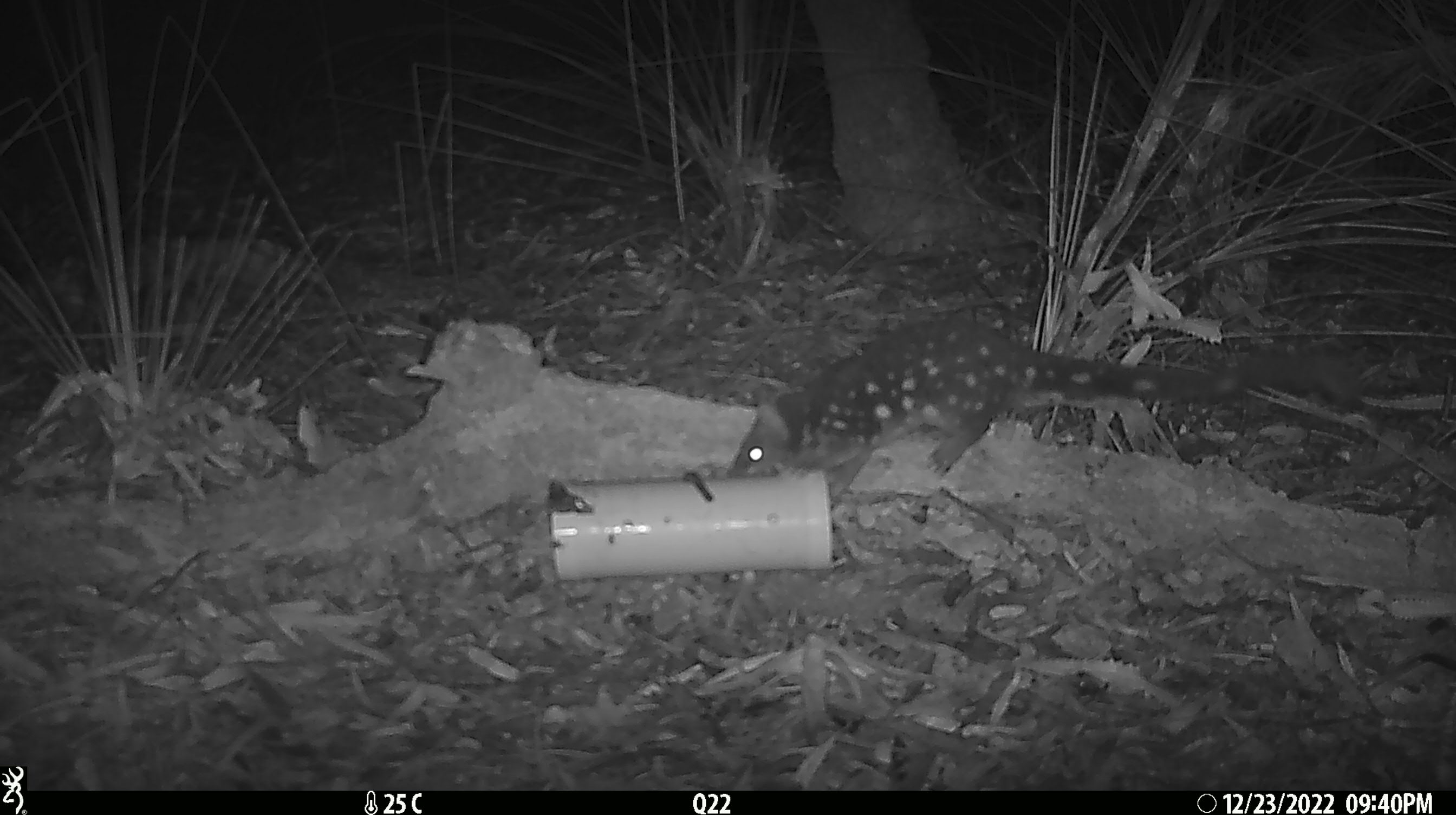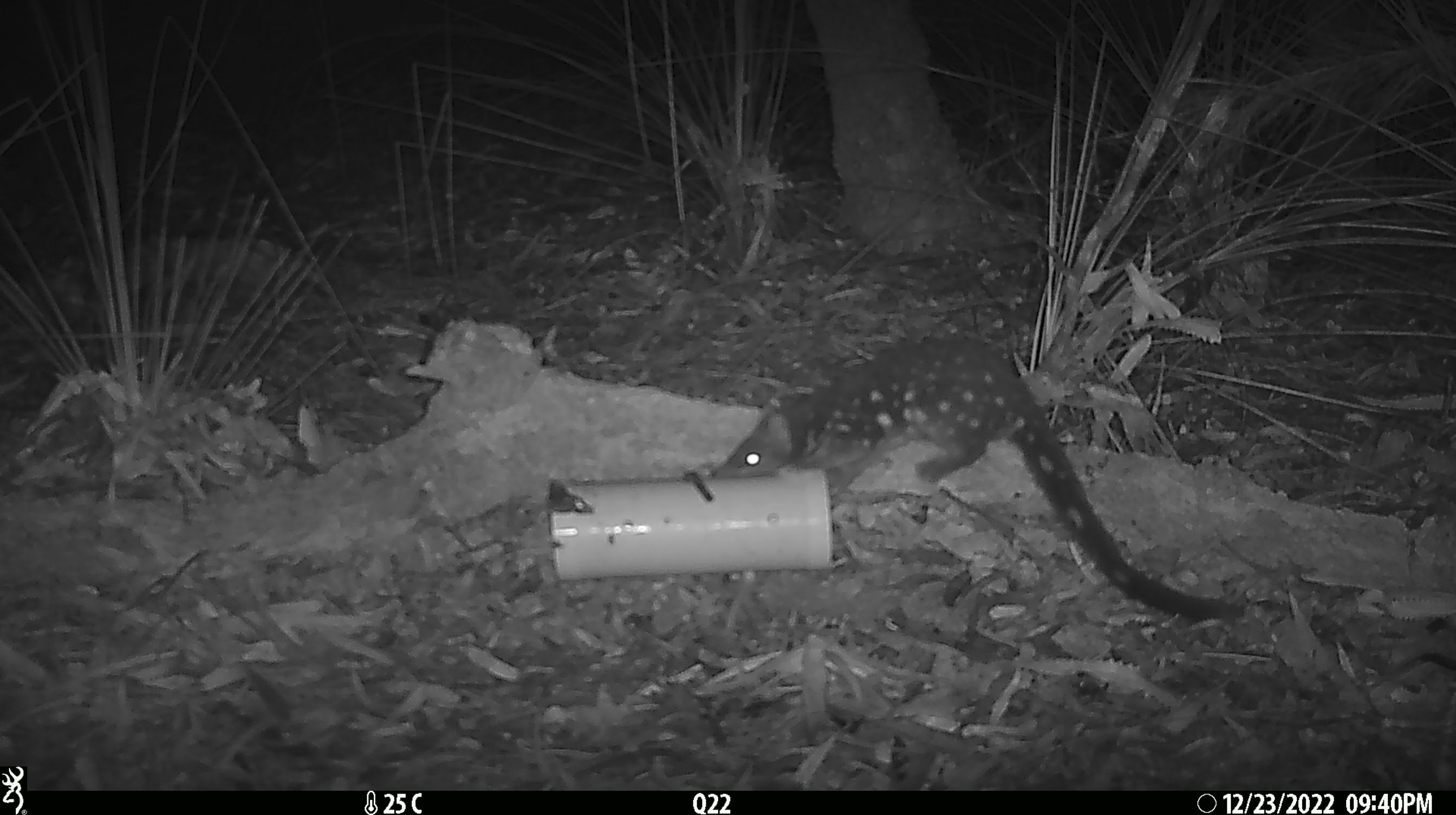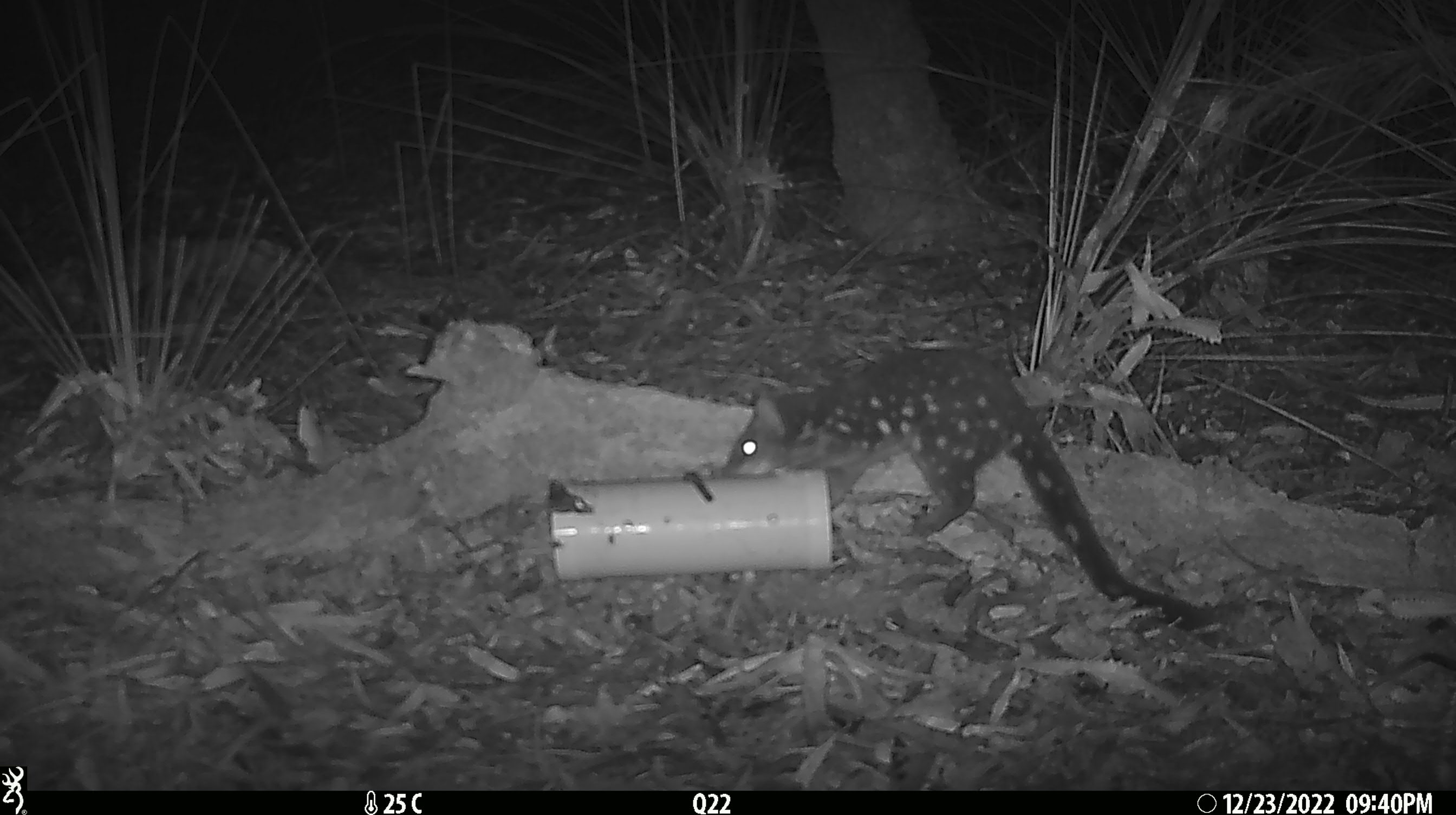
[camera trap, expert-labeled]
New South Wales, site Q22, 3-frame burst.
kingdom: Animalia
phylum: Chordata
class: Mammalia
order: Dasyuromorphia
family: Dasyuridae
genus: Dasyurus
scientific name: Dasyurus maculatus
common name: spotted-tailed quoll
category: quoll